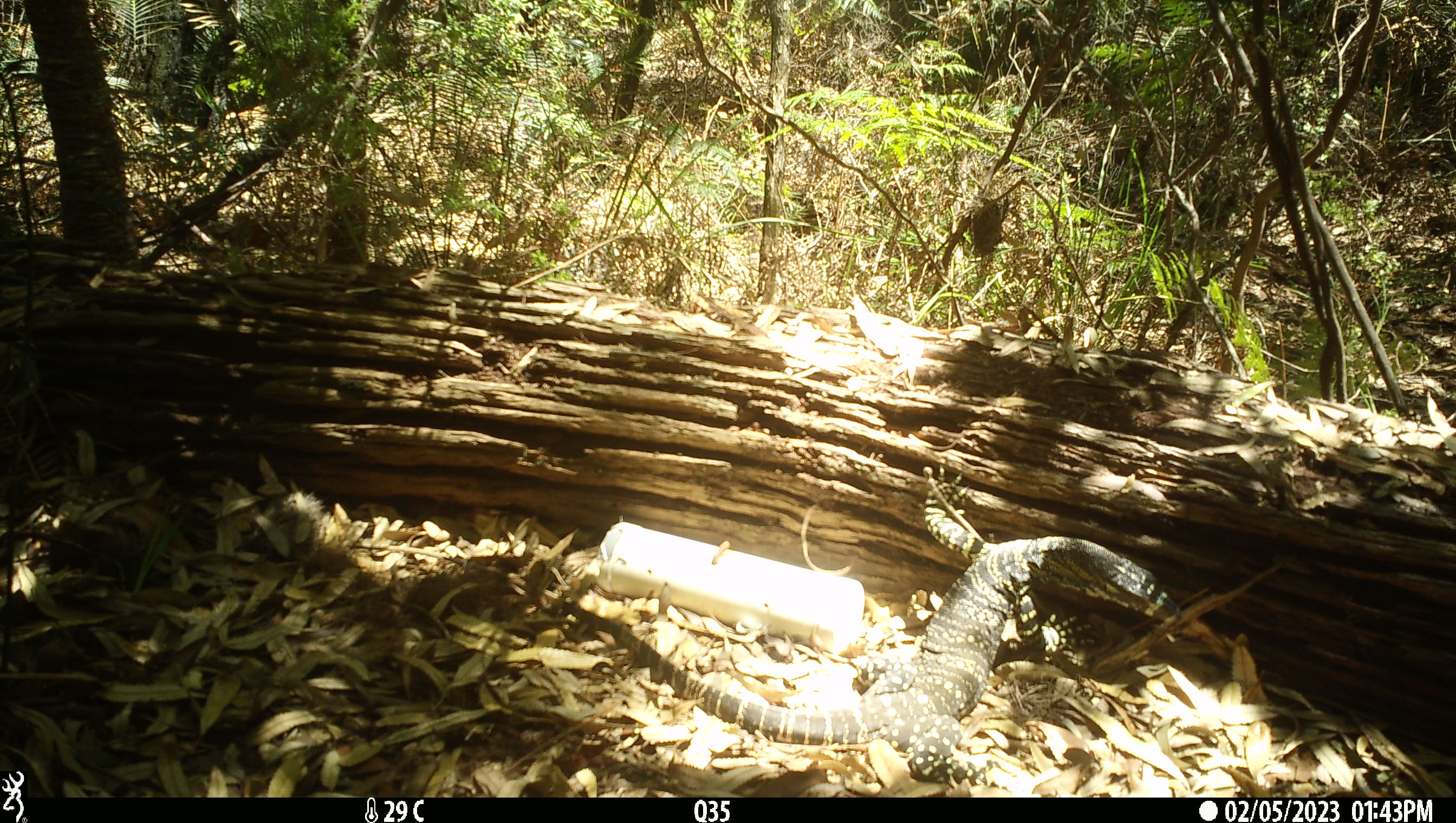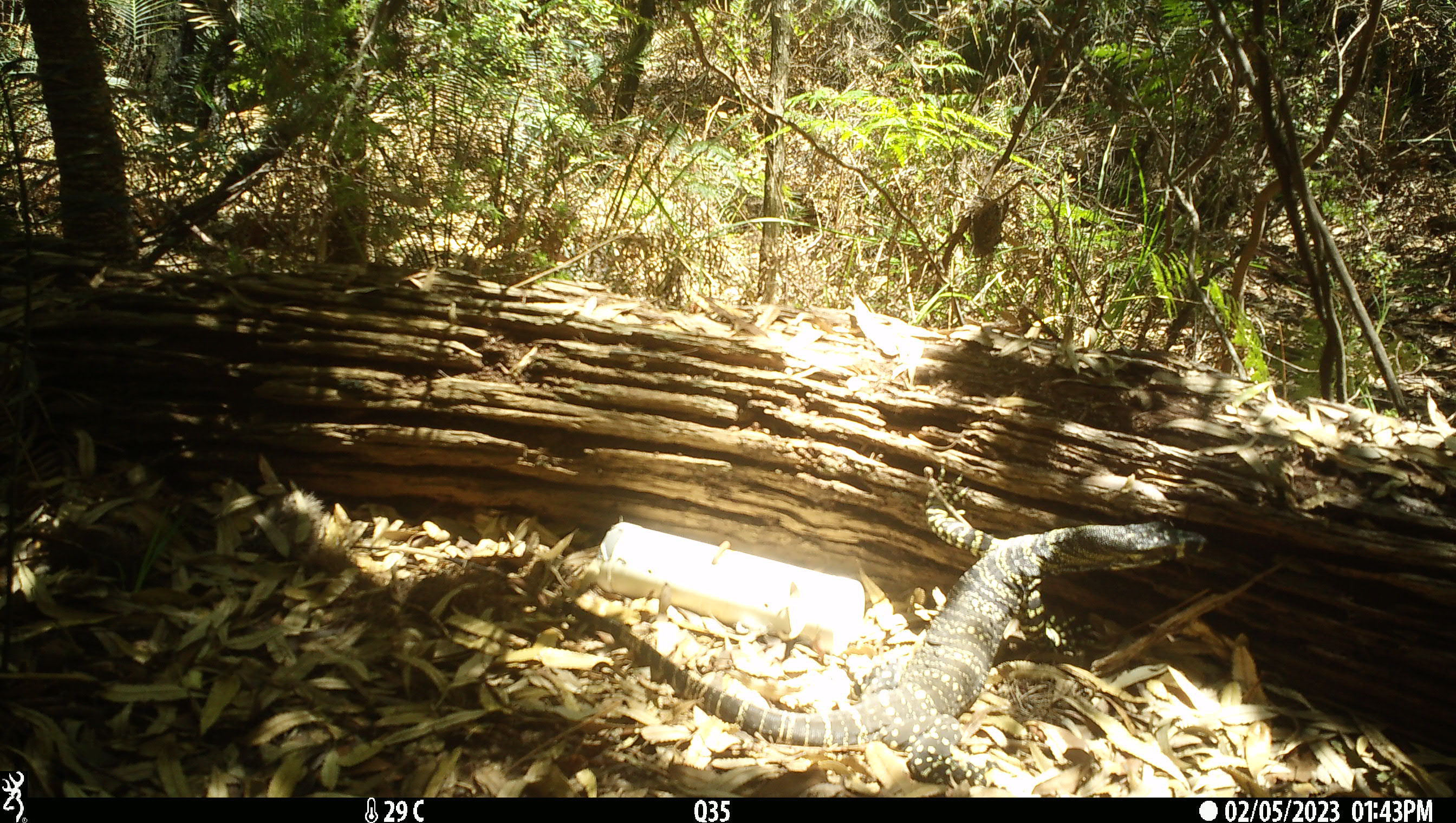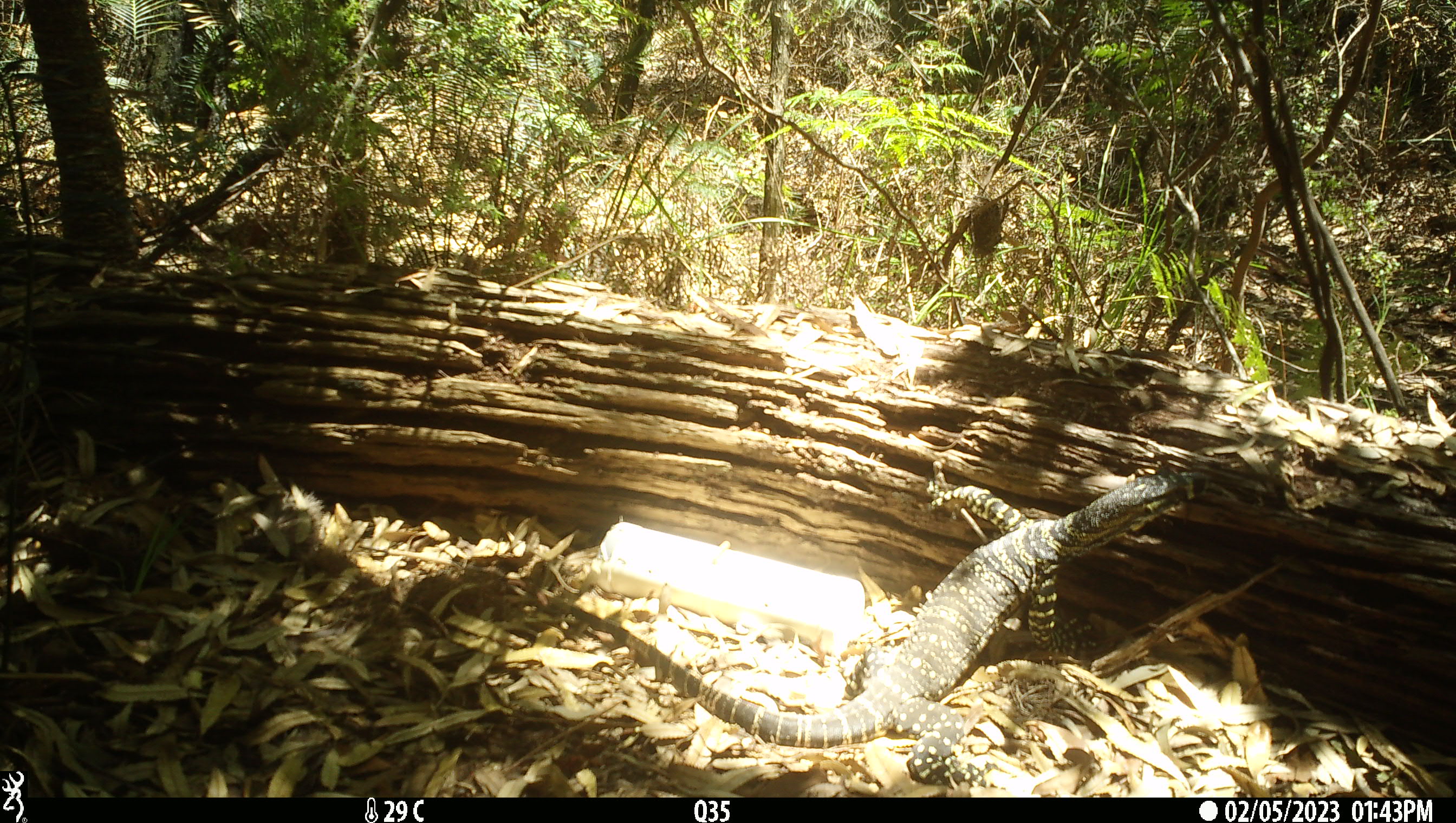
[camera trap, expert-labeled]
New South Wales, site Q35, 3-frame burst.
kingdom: Animalia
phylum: Chordata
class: Reptilia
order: Squamata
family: Varanidae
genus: Varanus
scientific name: Varanus varius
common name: lace monitor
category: goanna